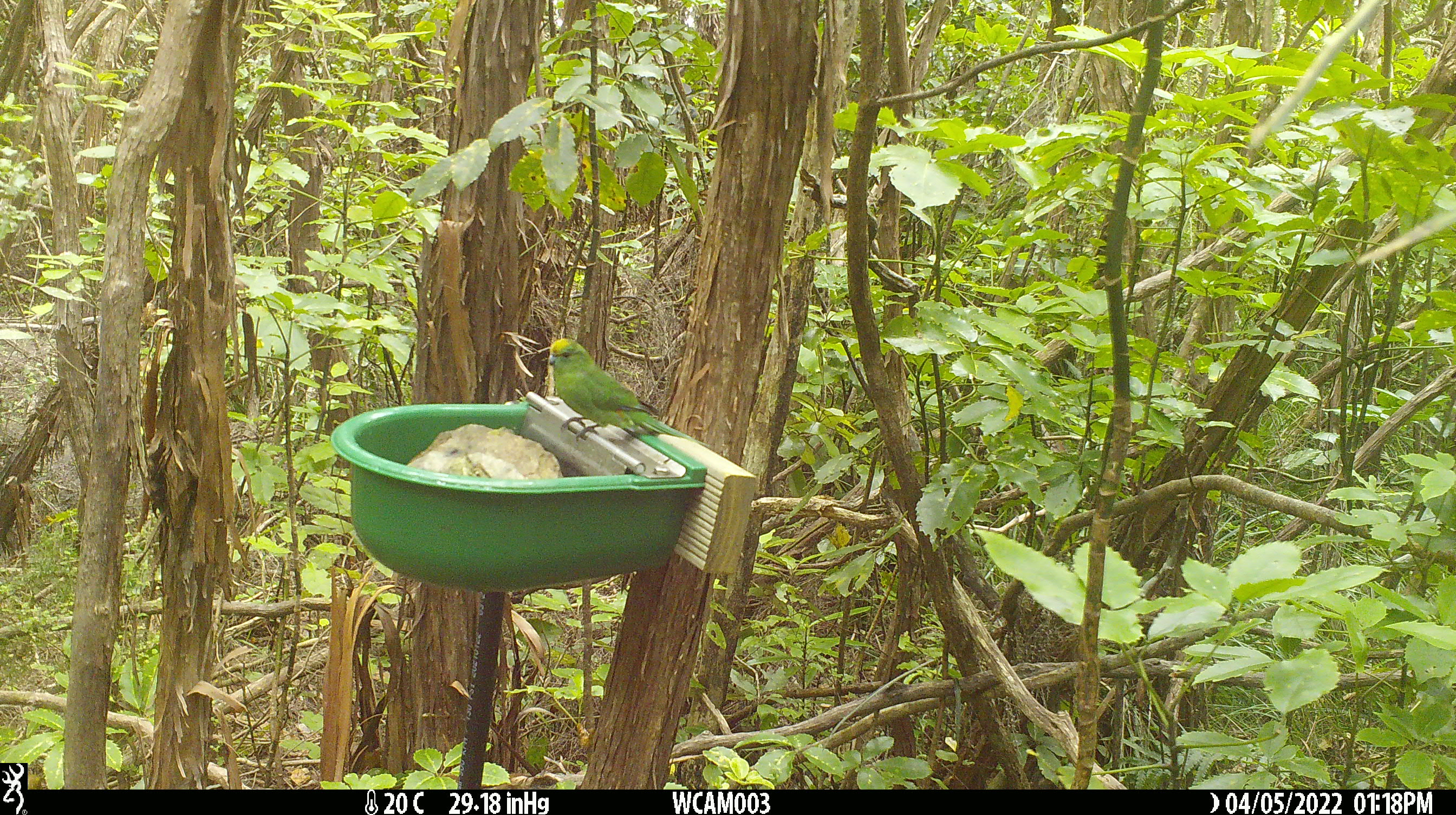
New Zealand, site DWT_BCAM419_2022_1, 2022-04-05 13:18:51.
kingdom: Animalia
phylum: Chordata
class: Aves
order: Psittaciformes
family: Psittaculidae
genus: Cyanoramphus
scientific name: Cyanoramphus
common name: parakeet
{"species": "parakeet (Cyanoramphus)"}